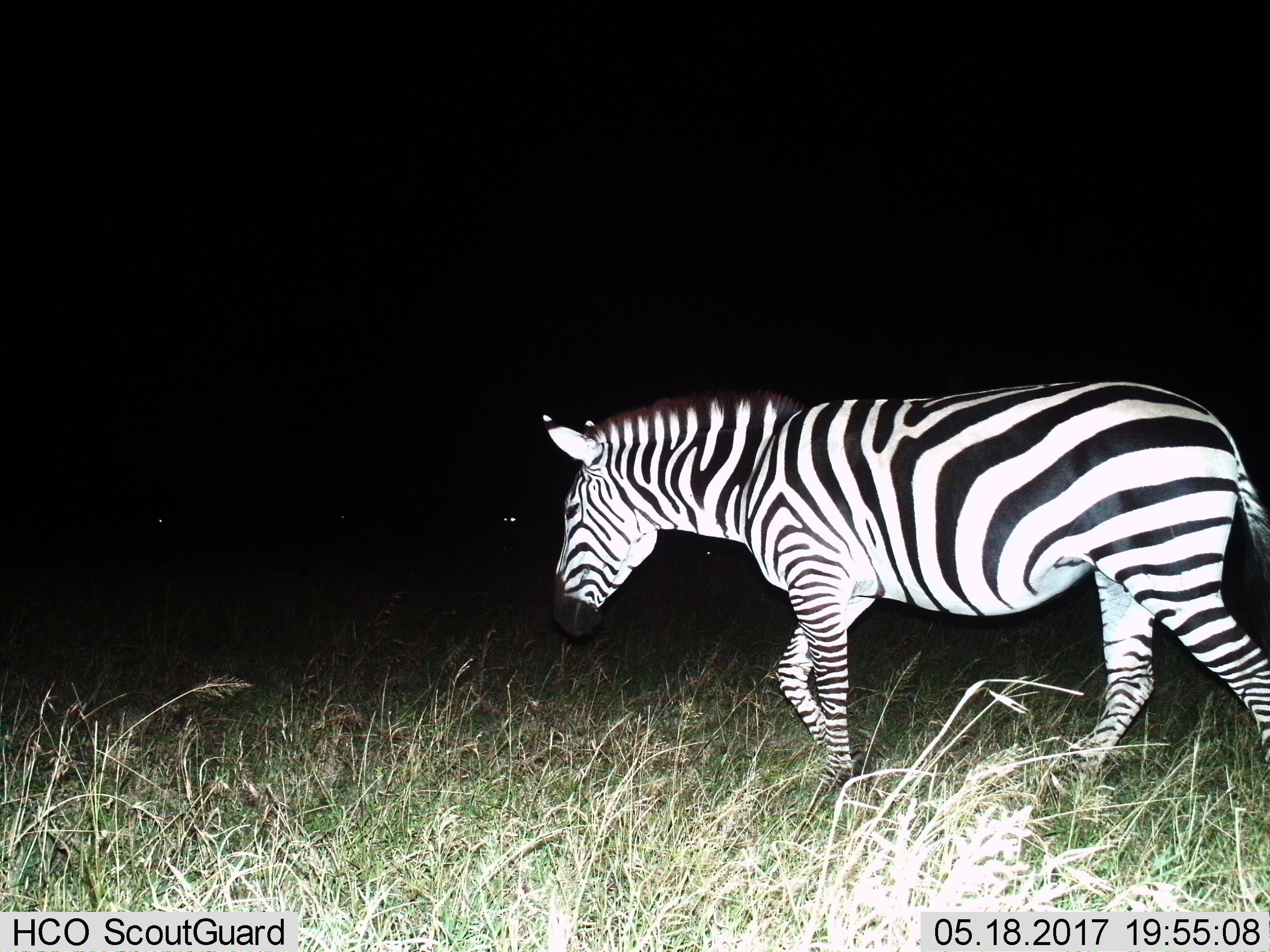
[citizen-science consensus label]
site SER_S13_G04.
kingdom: Animalia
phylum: Chordata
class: Mammalia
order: Perissodactyla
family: Equidae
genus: Equus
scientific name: Equus quagga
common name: plains zebra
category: zebraplains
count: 1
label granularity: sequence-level